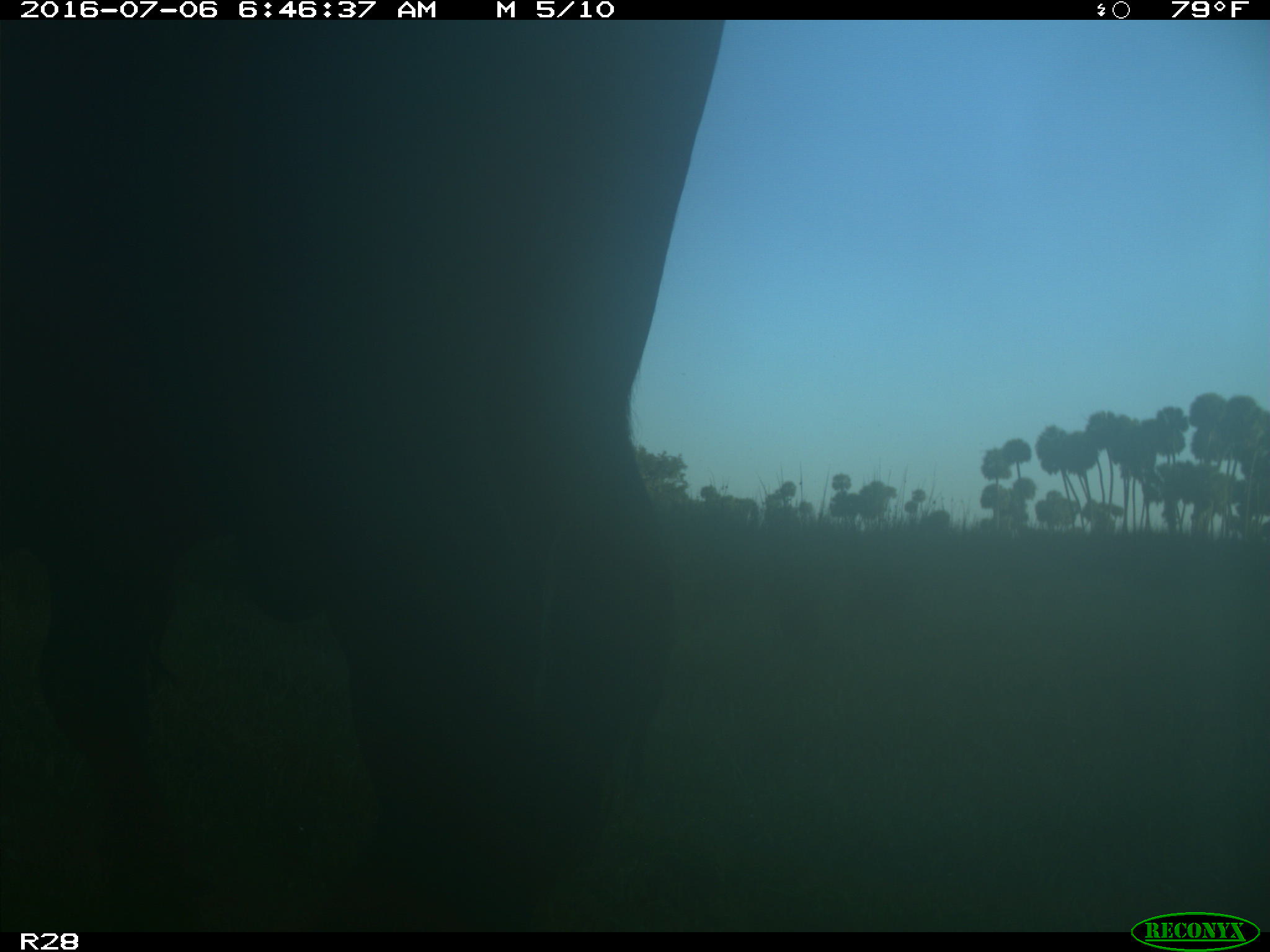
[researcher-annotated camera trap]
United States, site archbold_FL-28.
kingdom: Animalia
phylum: Chordata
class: Mammalia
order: Artiodactyla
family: Bovidae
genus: Bos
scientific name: Bos taurus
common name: domestic cow